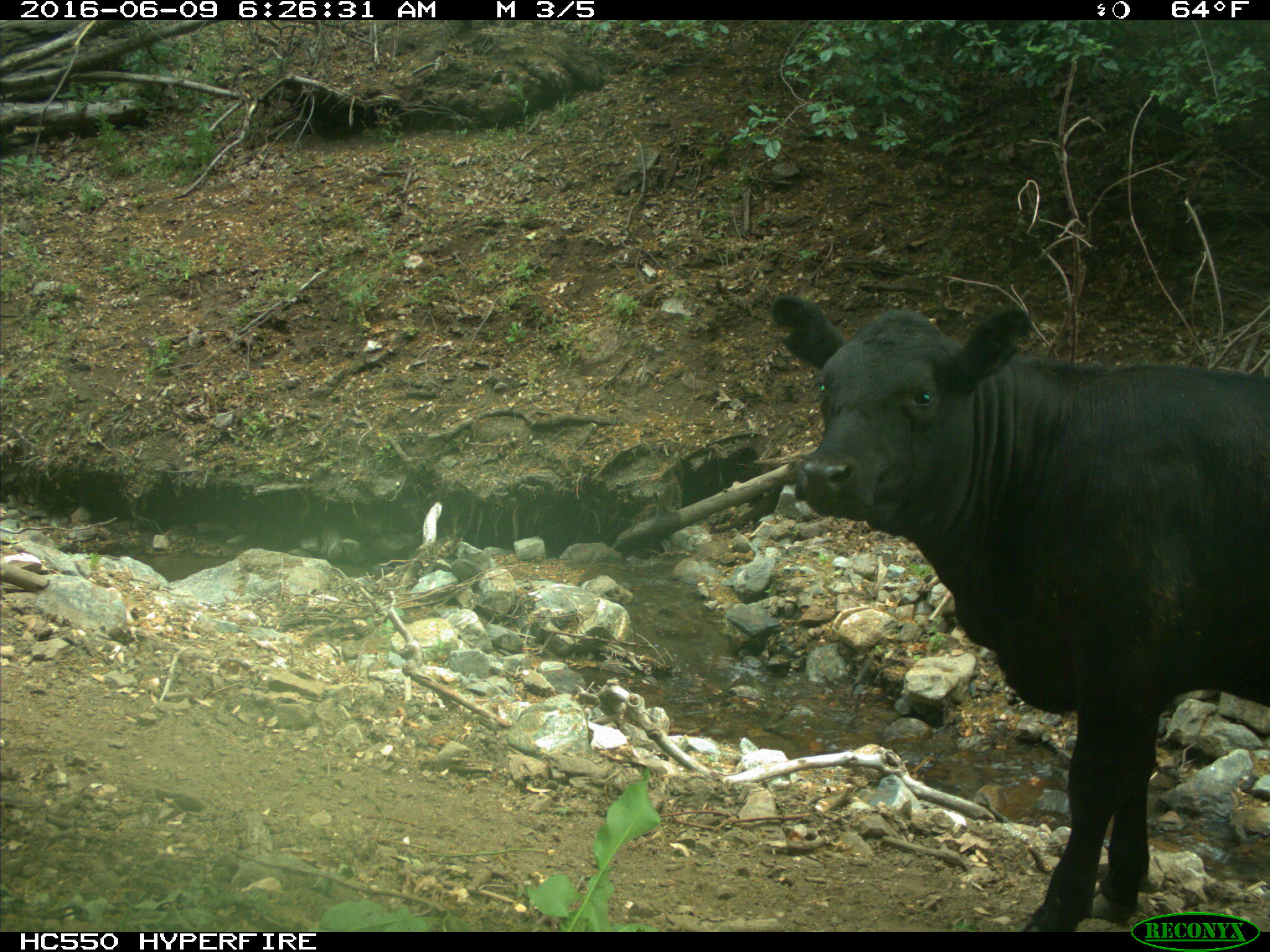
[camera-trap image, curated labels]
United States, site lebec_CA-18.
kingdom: Animalia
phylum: Chordata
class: Mammalia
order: Artiodactyla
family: Bovidae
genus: Bos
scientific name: Bos taurus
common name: domestic cow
Bos taurus (domestic cow).